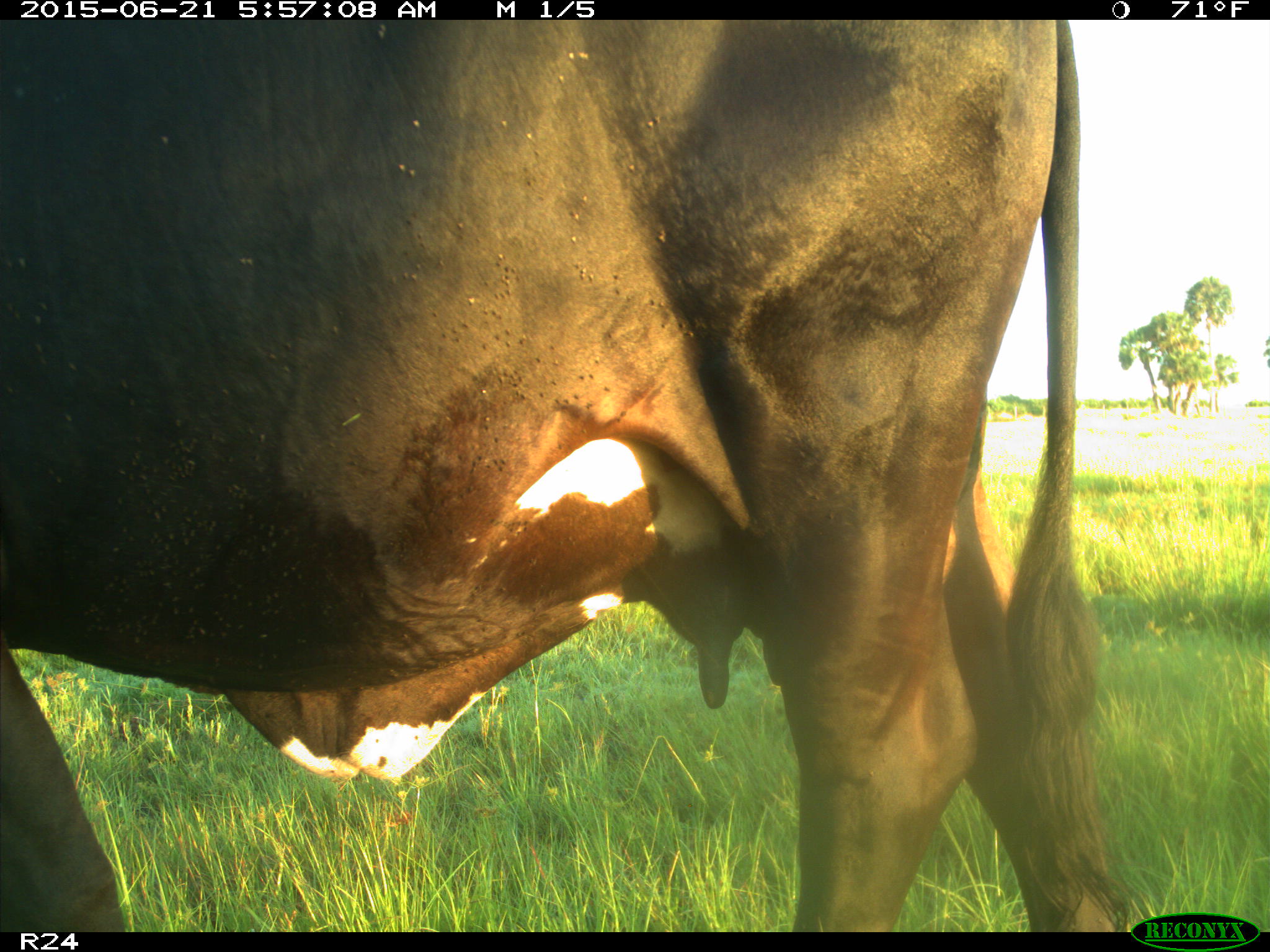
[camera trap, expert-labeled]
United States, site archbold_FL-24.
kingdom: Animalia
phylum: Chordata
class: Mammalia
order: Artiodactyla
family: Bovidae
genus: Bos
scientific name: Bos taurus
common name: domestic cow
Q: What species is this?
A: Bos taurus (domestic cow).